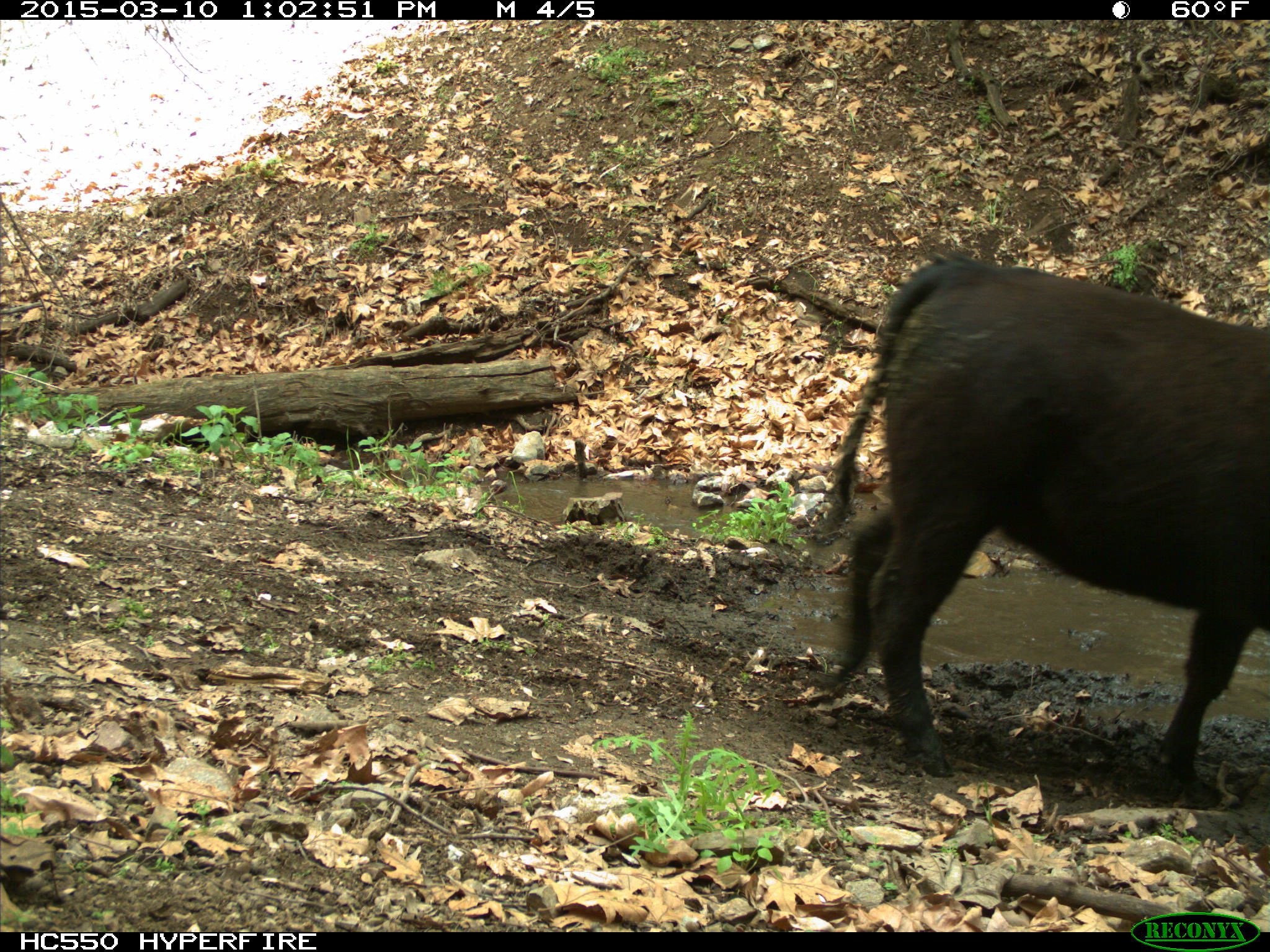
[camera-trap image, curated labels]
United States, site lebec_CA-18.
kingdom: Animalia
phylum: Chordata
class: Mammalia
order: Artiodactyla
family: Bovidae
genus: Bos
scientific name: Bos taurus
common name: domestic cow